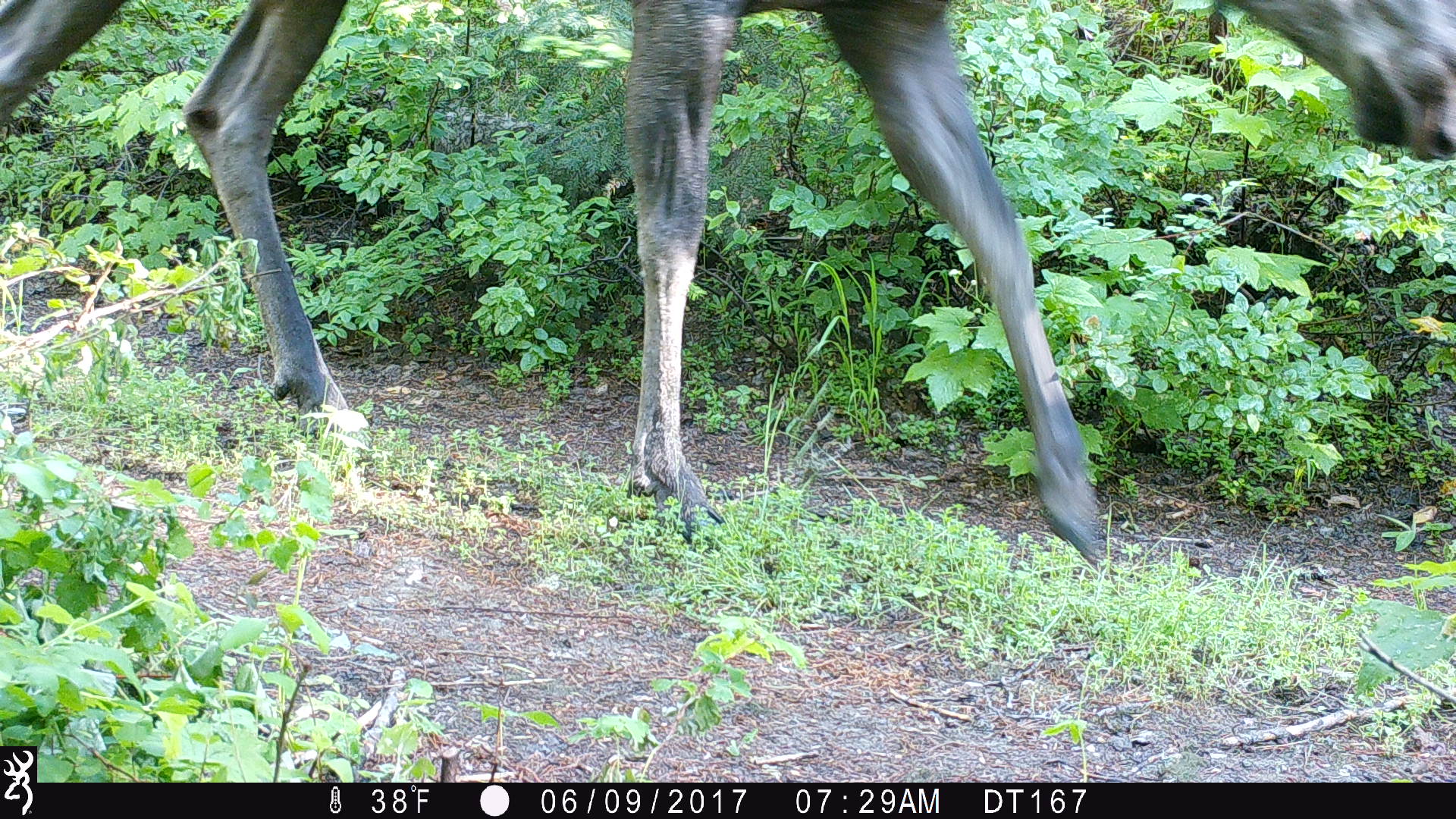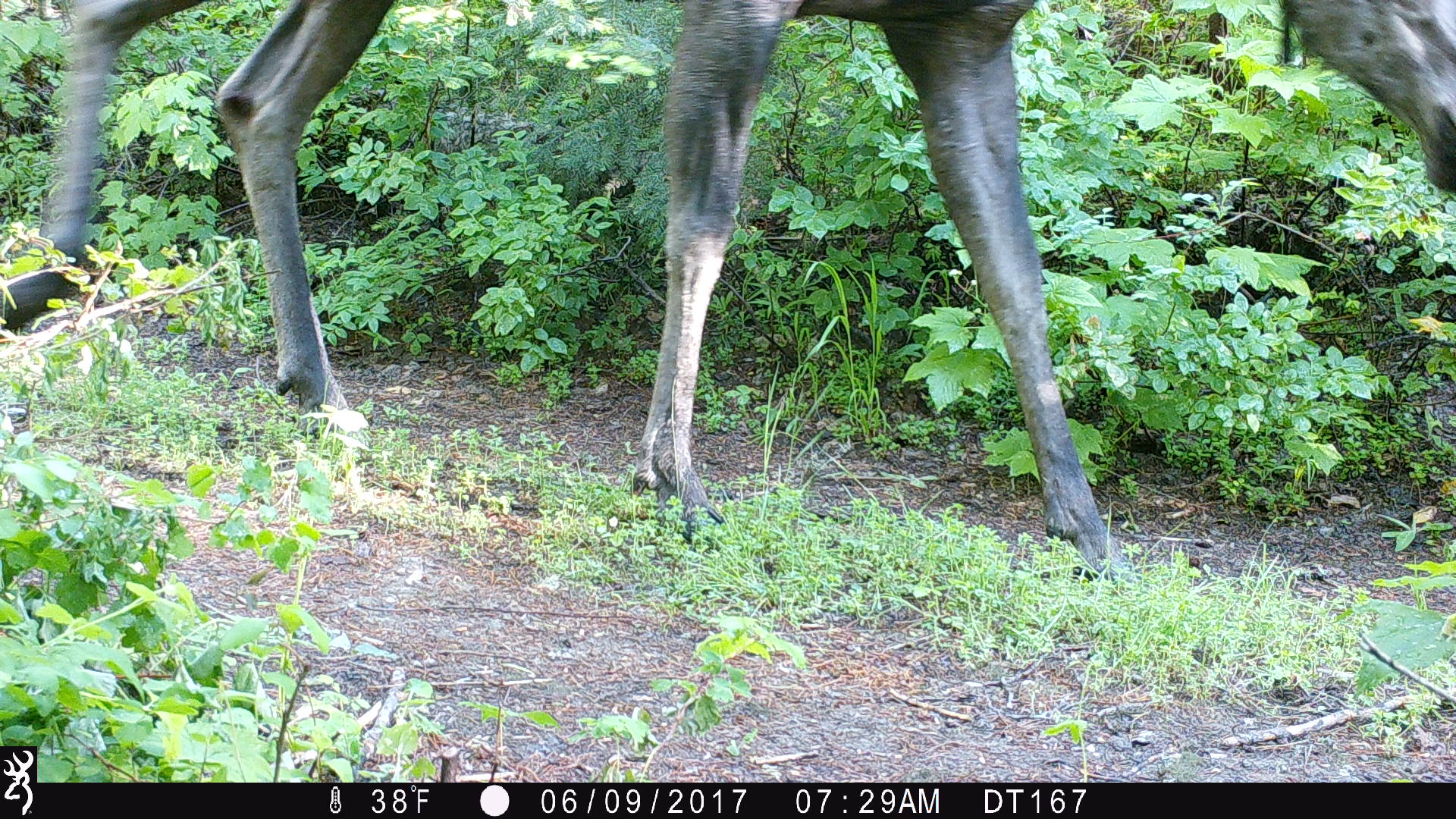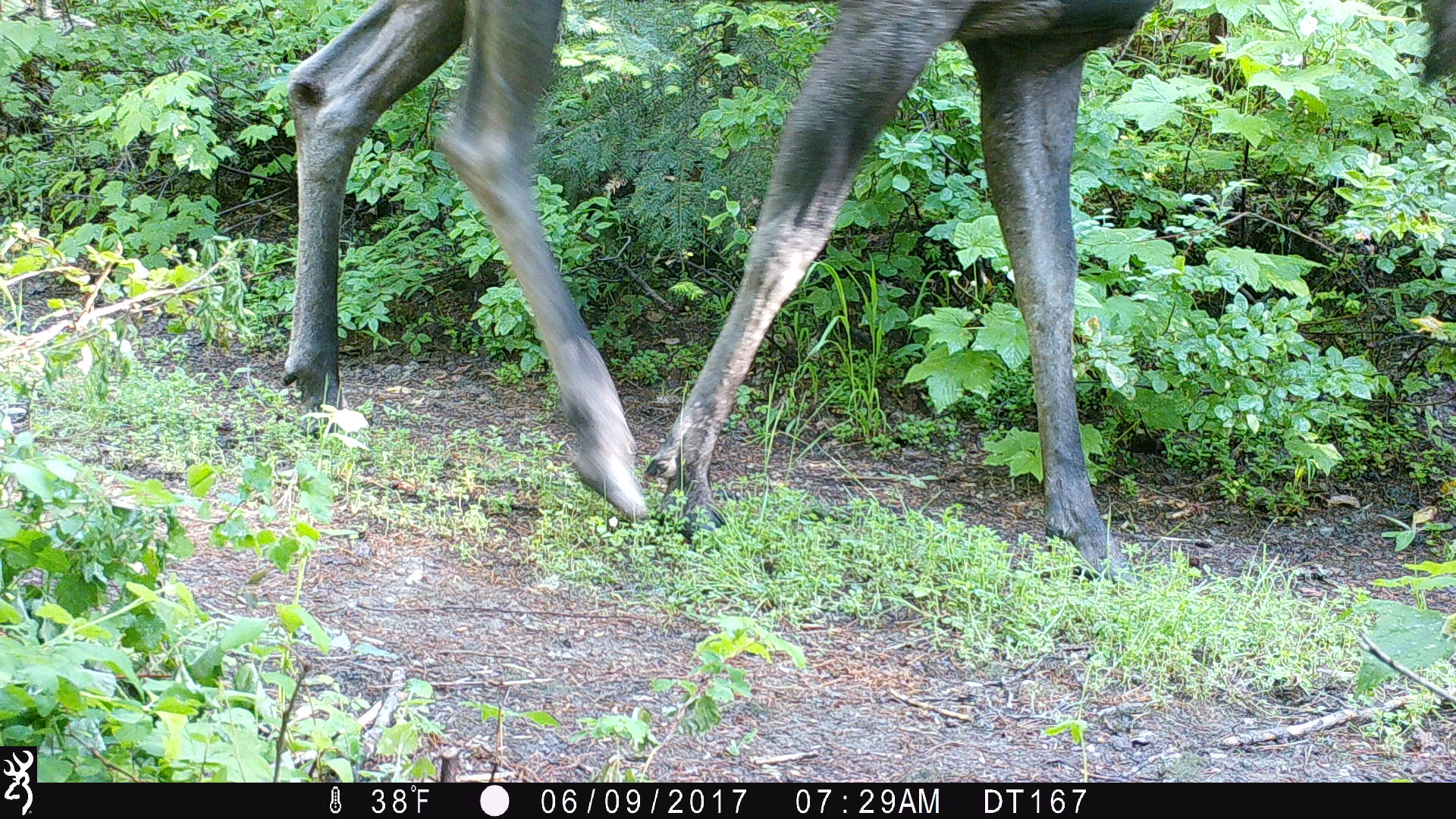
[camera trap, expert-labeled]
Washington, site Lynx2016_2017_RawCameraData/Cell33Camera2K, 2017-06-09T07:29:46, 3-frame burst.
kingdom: Animalia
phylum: Chordata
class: Mammalia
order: Artiodactyla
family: Cervidae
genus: Alces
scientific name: Alces alces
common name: moose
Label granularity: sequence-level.